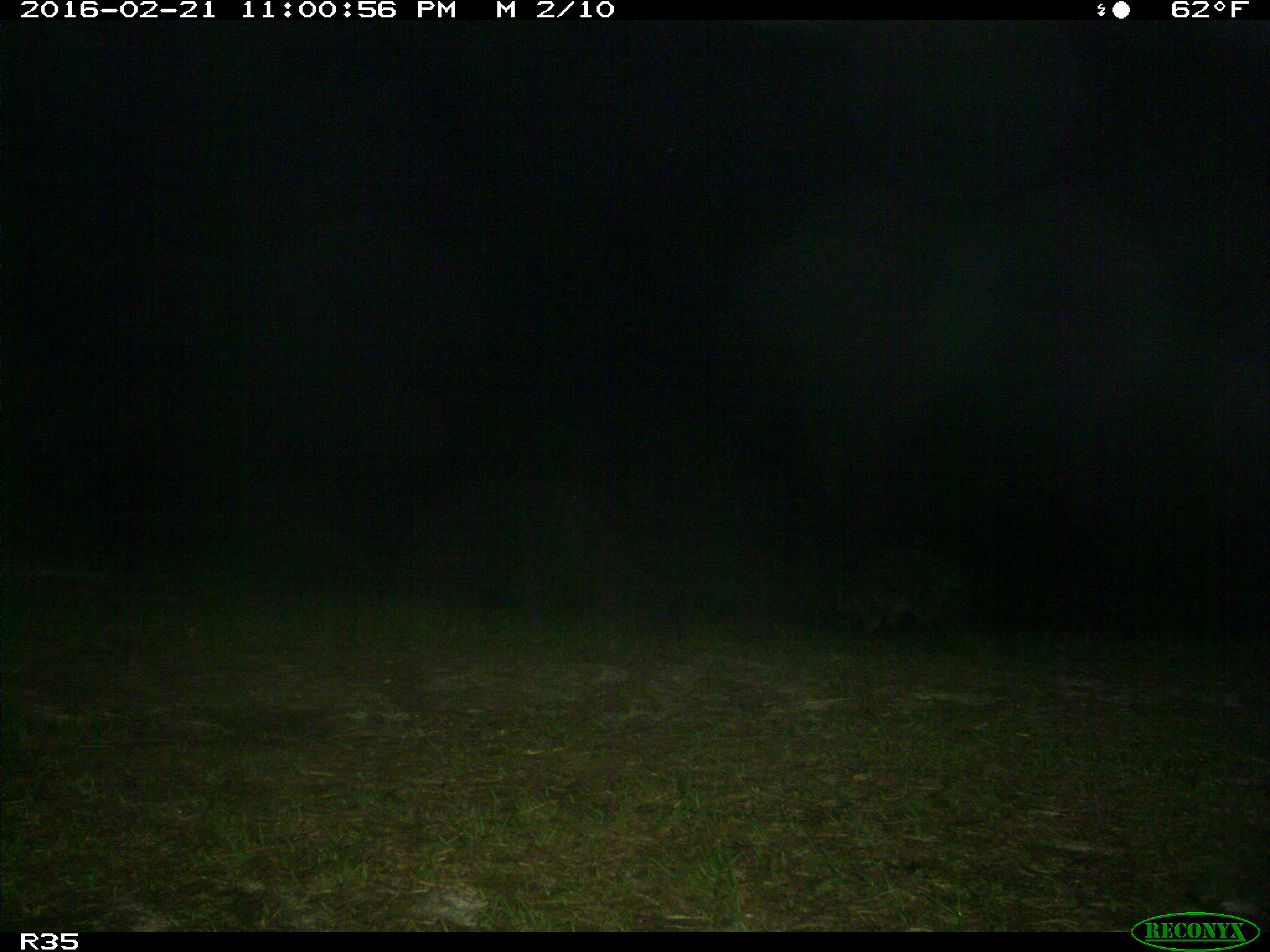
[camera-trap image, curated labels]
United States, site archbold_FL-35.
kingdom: Animalia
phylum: Chordata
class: Mammalia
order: Carnivora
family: Procyonidae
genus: Procyon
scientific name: Procyon lotor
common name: common raccoon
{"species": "Procyon lotor (common raccoon)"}